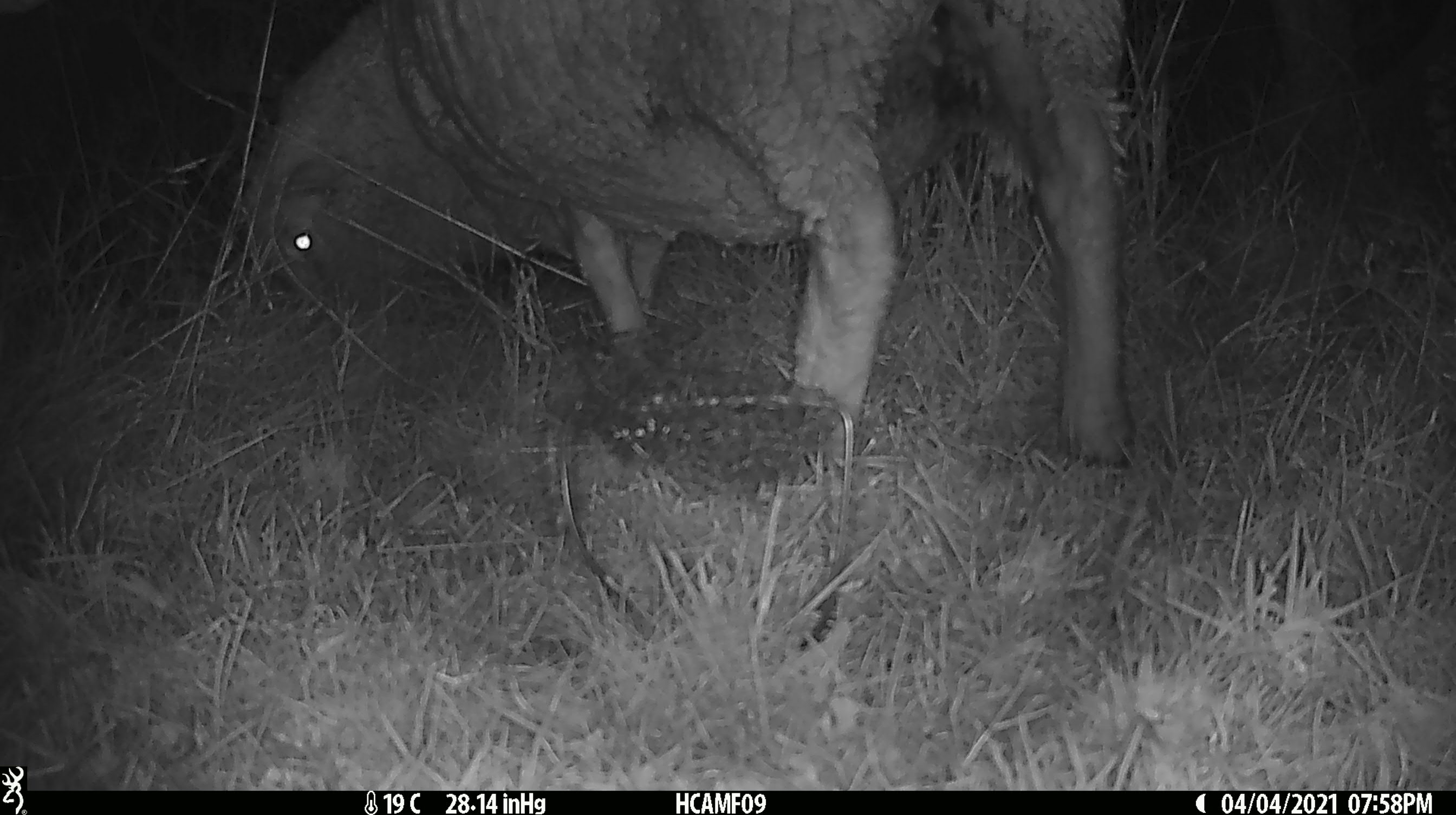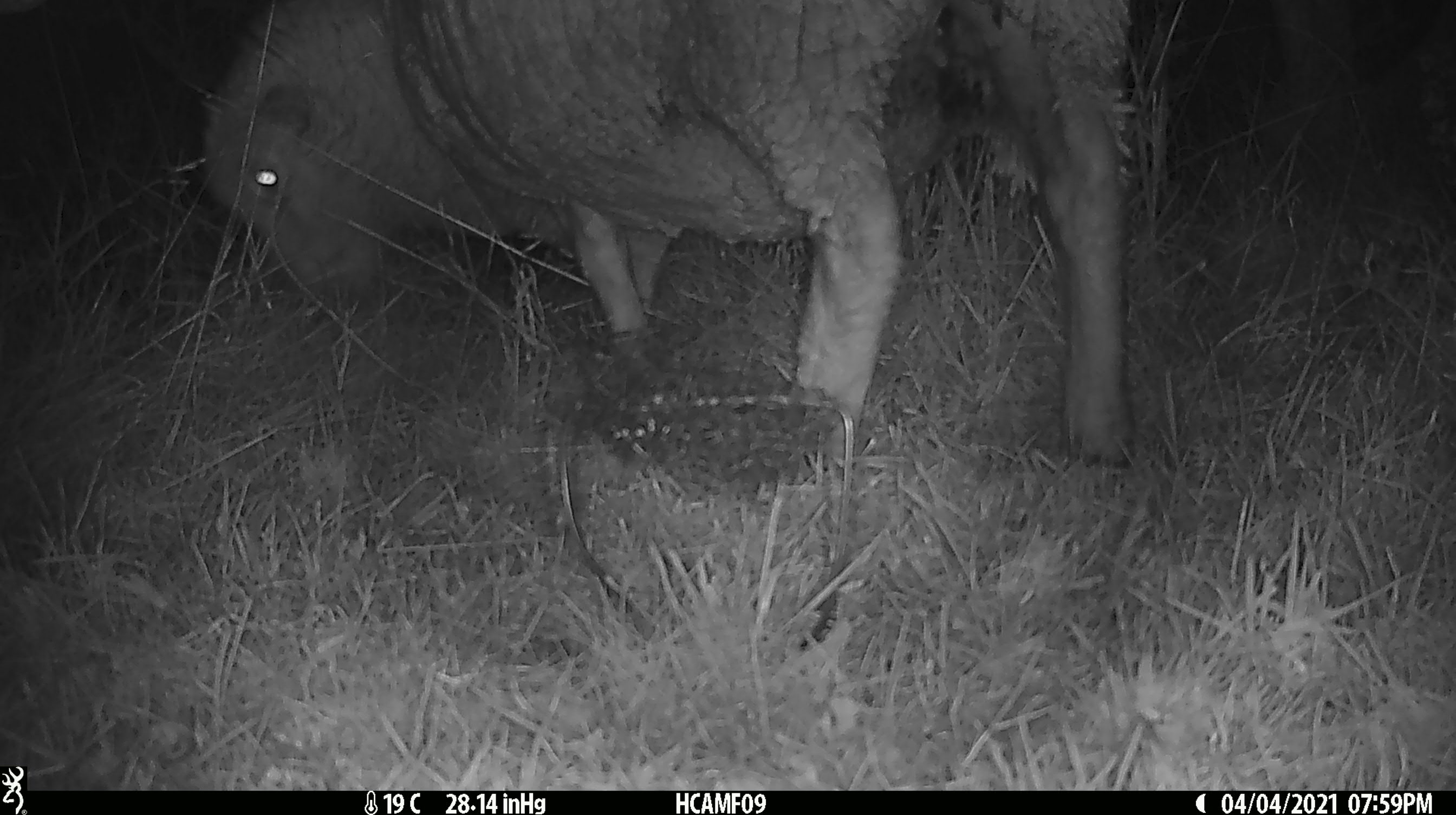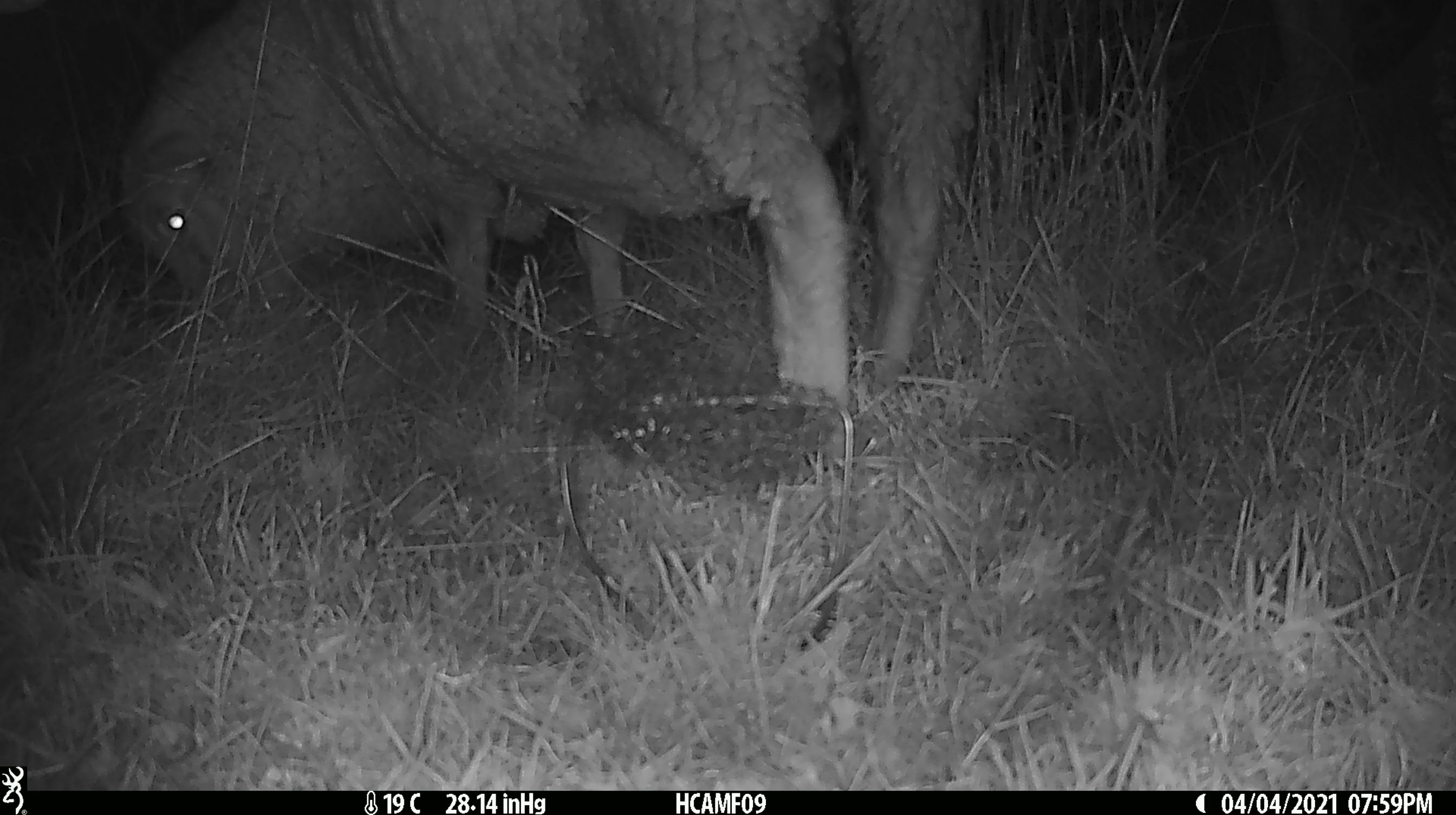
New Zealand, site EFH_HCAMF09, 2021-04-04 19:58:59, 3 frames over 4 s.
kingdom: Animalia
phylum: Chordata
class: Mammalia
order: Artiodactyla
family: Bovidae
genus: Ovis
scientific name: Ovis aries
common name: domestic sheep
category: sheep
Sheep (domestic sheep) (Ovis aries).